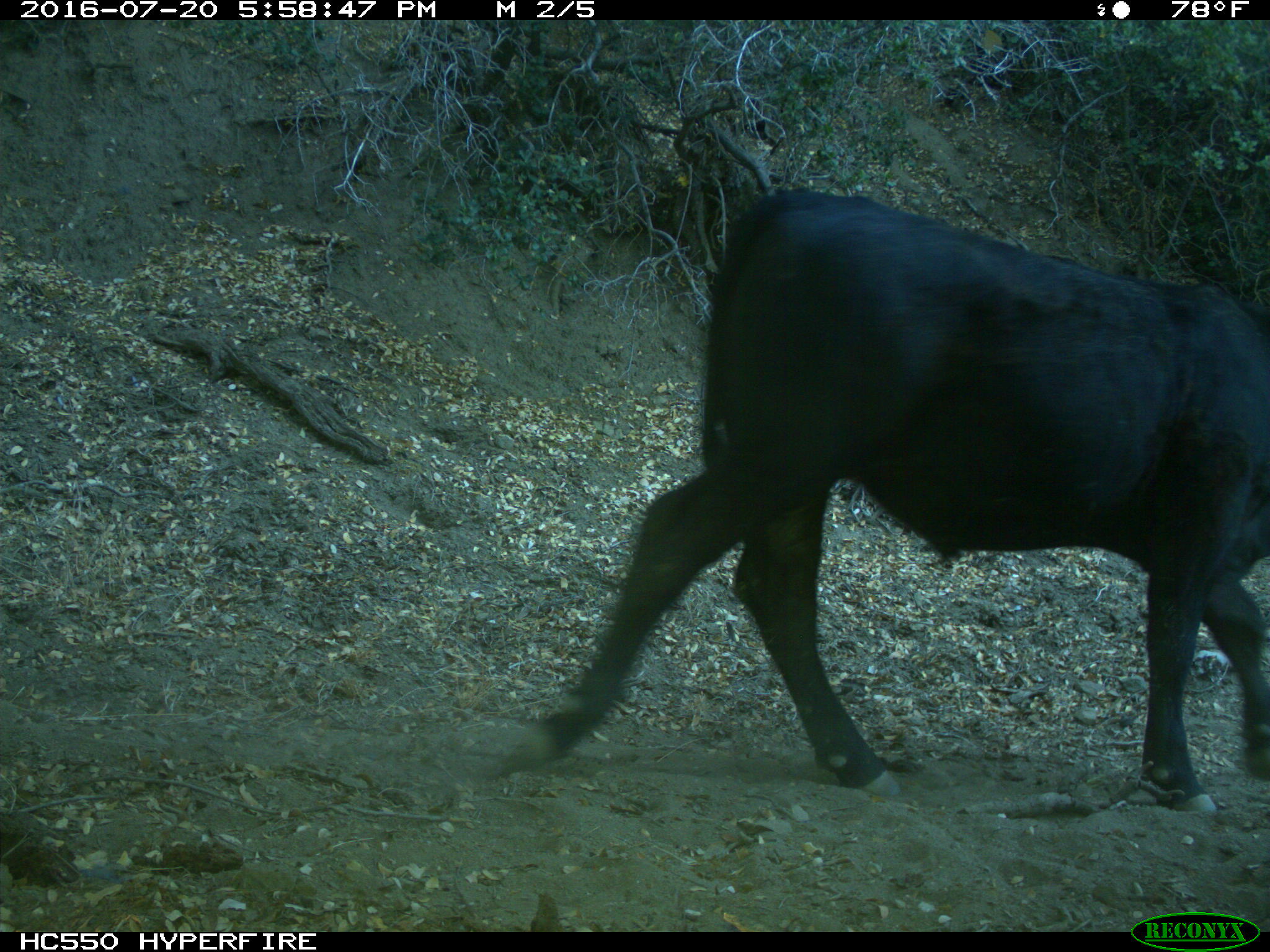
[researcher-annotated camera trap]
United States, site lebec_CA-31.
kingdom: Animalia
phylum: Chordata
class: Mammalia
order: Artiodactyla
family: Bovidae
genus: Bos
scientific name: Bos taurus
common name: domestic cow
Bos taurus (domestic cow).